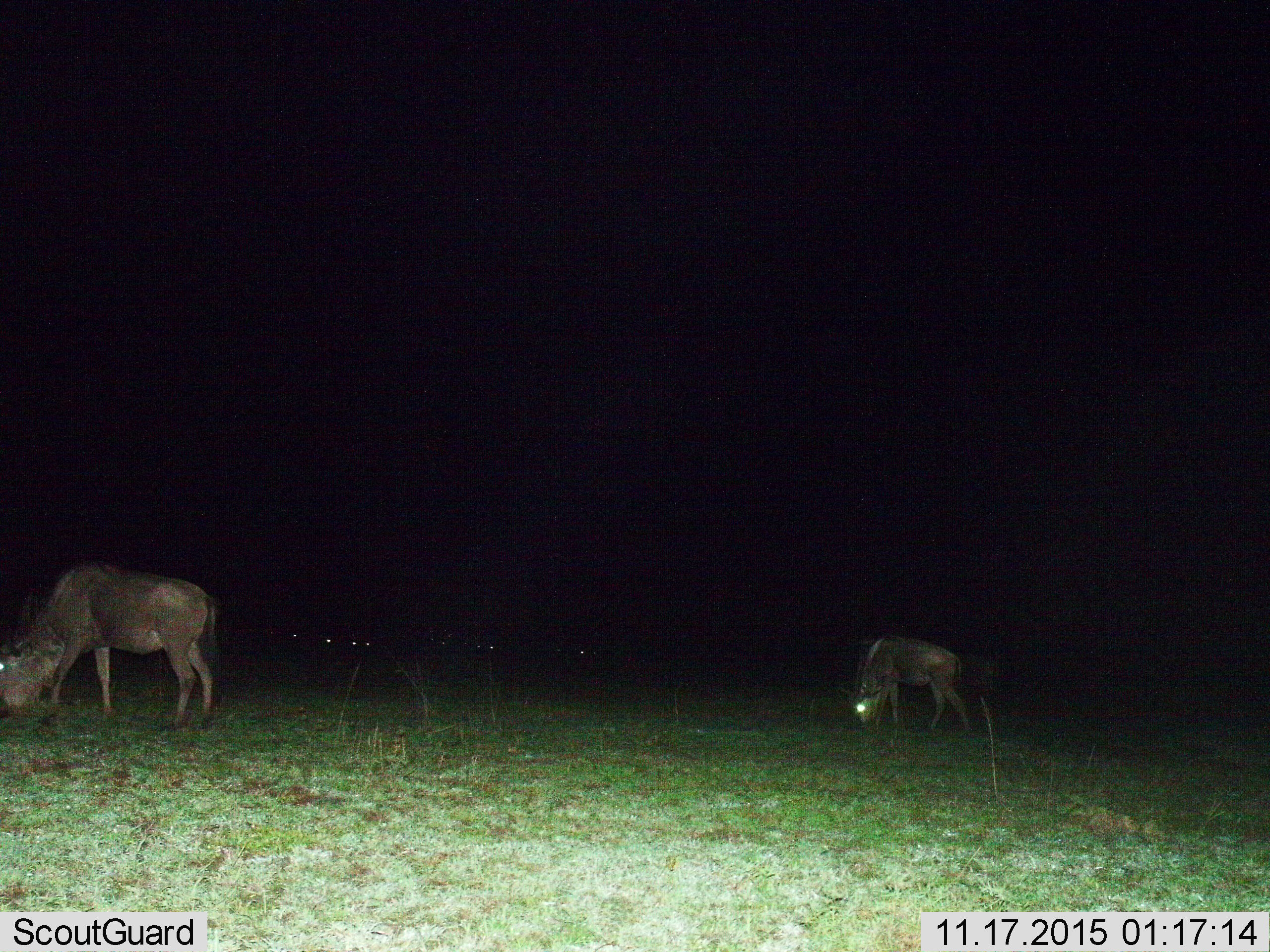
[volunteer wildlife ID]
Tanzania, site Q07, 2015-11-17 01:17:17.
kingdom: Animalia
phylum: Chordata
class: Mammalia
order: Artiodactyla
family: Bovidae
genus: Connochaetes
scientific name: Connochaetes taurinus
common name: blue wildebeest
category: wildebeest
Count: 8.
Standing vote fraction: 38%.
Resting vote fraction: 0%.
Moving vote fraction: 0%.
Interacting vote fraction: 0%.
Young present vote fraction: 0%.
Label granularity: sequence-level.